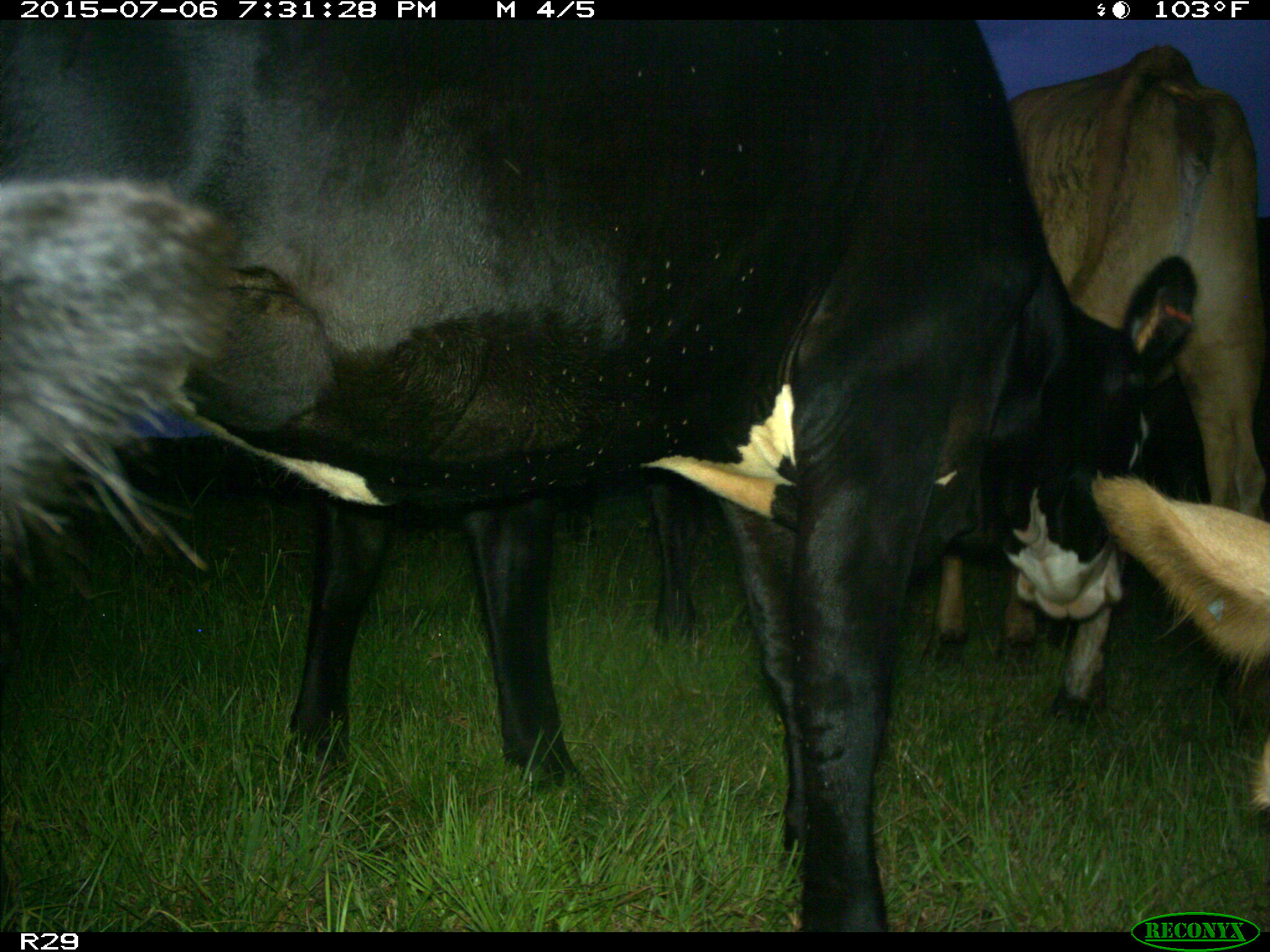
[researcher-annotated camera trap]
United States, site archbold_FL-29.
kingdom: Animalia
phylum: Chordata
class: Mammalia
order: Artiodactyla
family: Bovidae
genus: Bos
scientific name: Bos taurus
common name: domestic cow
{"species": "Bos taurus (domestic cow)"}